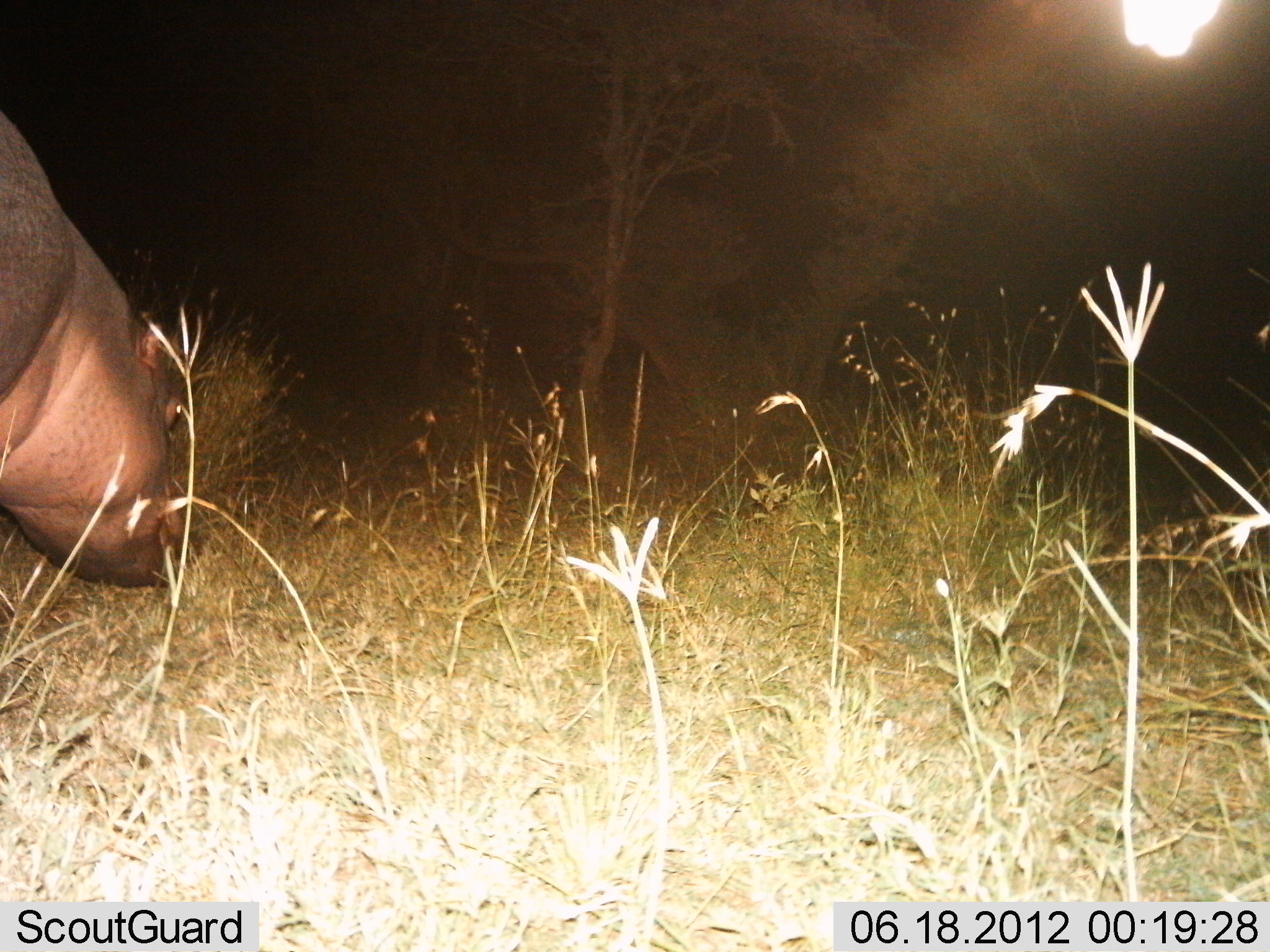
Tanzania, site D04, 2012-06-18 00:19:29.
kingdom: Animalia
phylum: Chordata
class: Mammalia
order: Artiodactyla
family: Hippopotamidae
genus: Hippopotamus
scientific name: Hippopotamus amphibius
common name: hippopotamus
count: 1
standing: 60%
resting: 0%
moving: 0%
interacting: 0%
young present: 0%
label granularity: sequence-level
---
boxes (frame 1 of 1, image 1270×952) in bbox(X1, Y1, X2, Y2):
animal: bbox(0, 109, 185, 588)